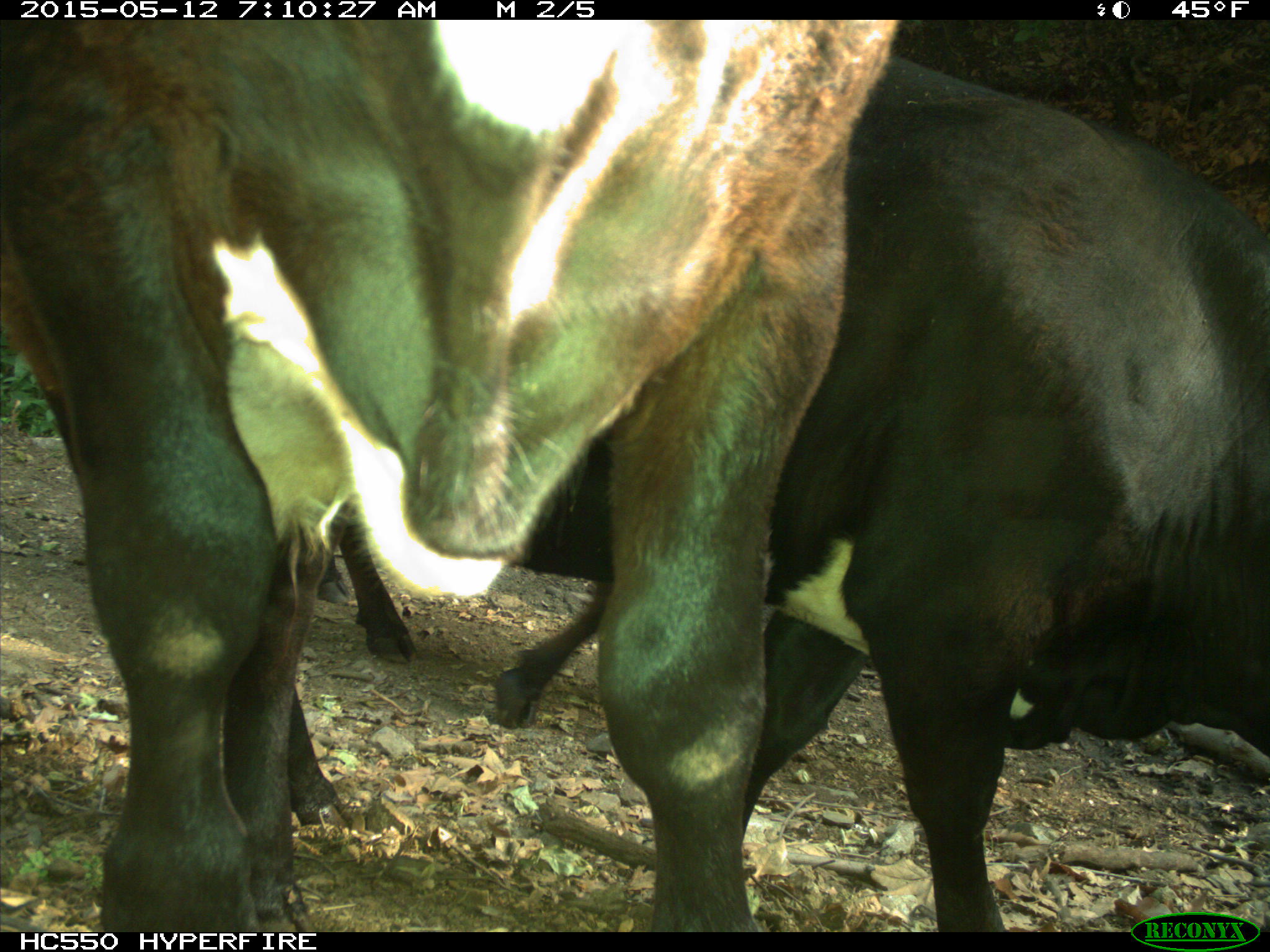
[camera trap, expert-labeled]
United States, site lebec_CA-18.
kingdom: Animalia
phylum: Chordata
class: Mammalia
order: Artiodactyla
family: Bovidae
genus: Bos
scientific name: Bos taurus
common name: domestic cow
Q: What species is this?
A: Bos taurus (domestic cow).